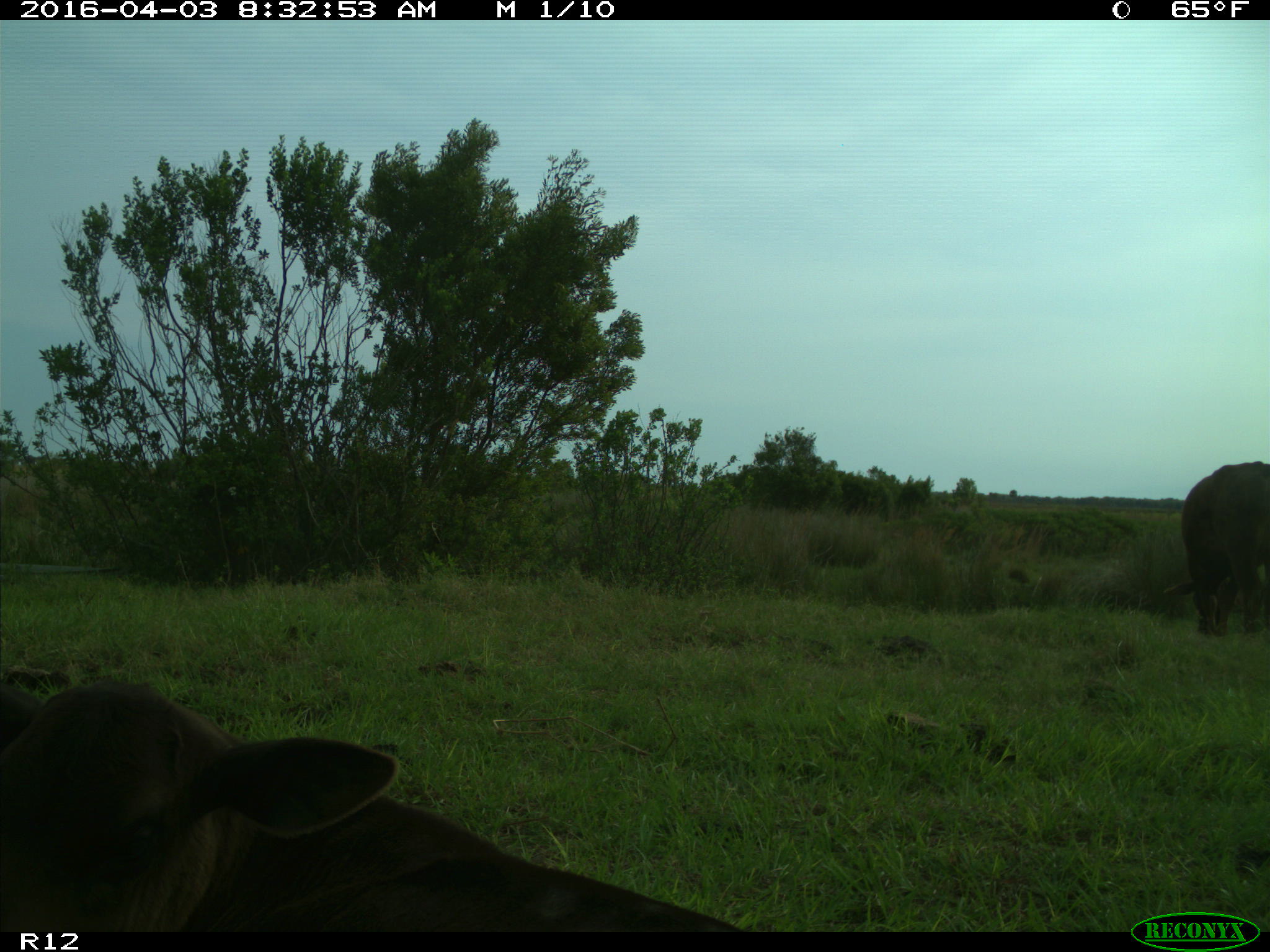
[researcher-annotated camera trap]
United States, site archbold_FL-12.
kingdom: Animalia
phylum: Chordata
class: Mammalia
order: Artiodactyla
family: Bovidae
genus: Bos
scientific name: Bos taurus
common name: domestic cow